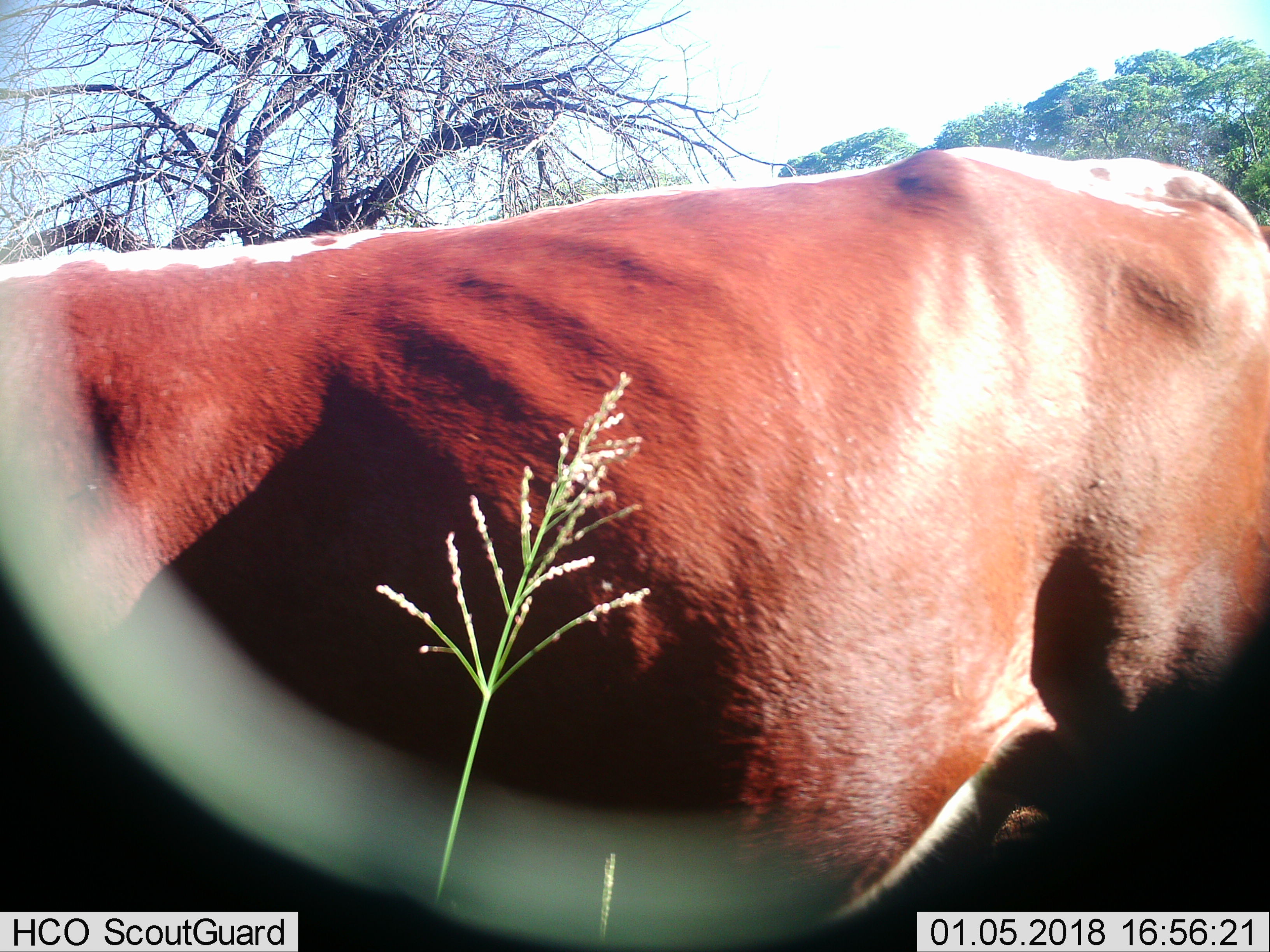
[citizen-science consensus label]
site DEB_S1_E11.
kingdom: Animalia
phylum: Chordata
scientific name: Vertebrata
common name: domestic animal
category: domesticanimal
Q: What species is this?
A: Domesticanimal (domestic animal) (Vertebrata).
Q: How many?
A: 1.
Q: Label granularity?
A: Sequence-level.